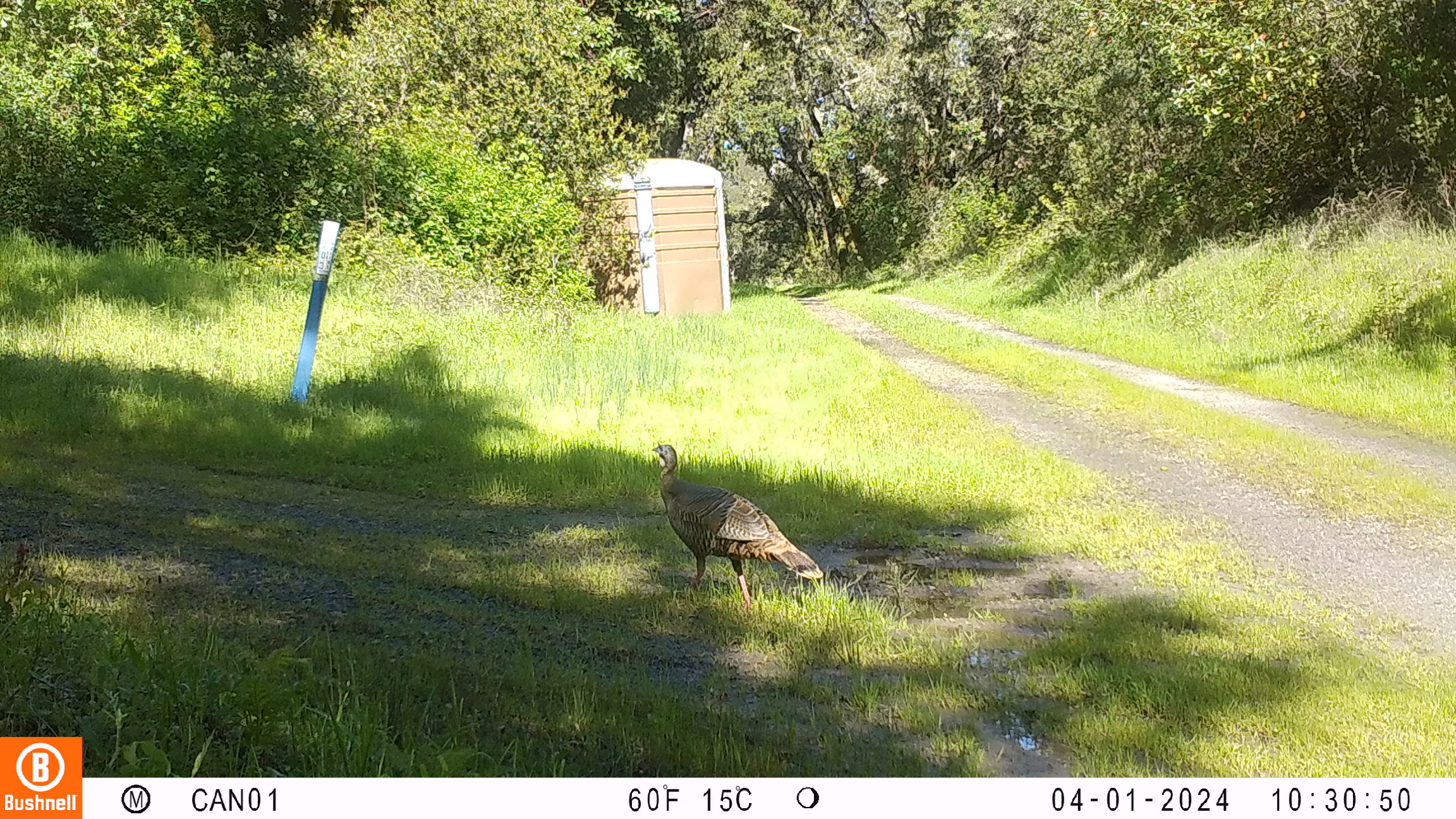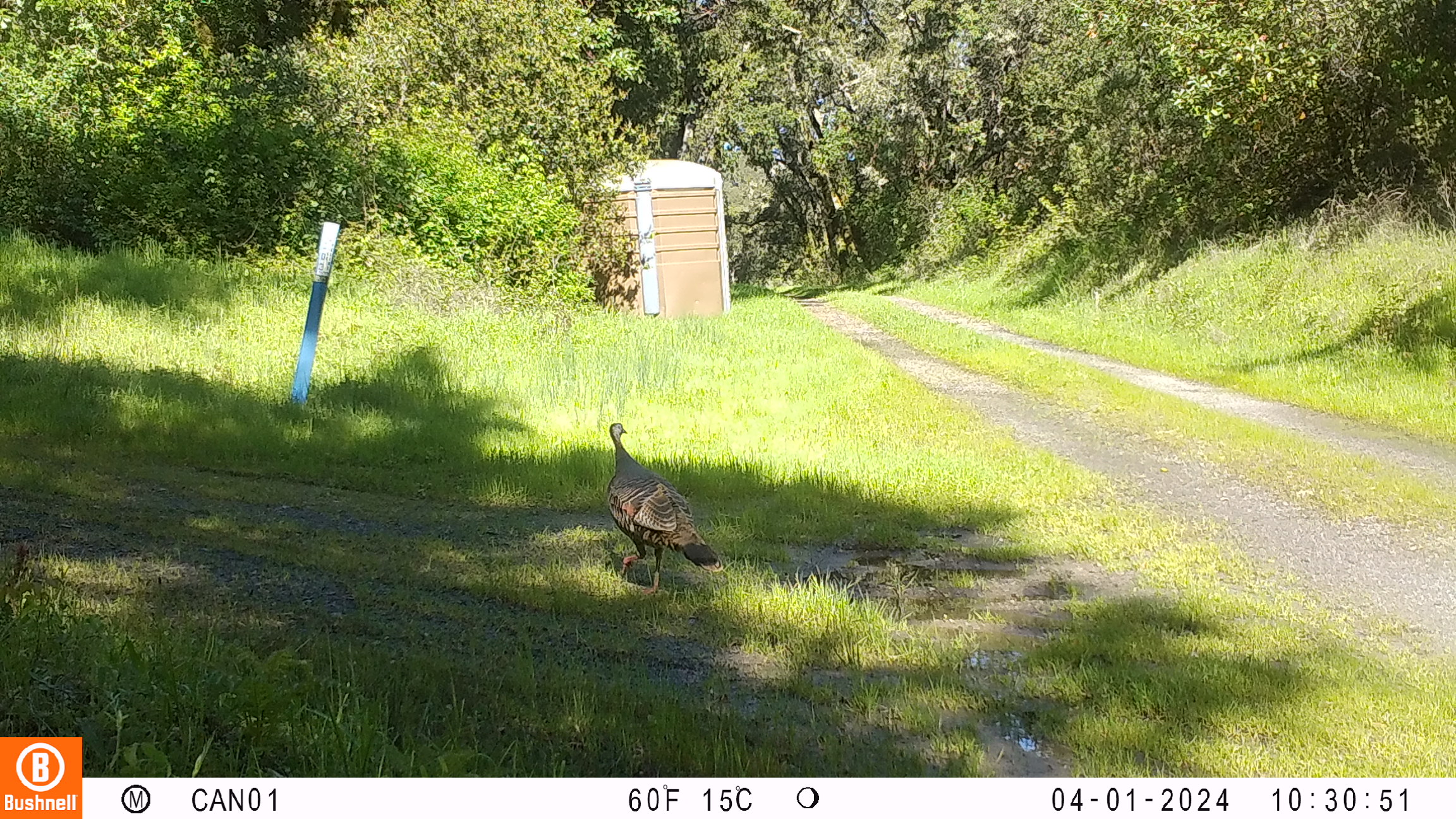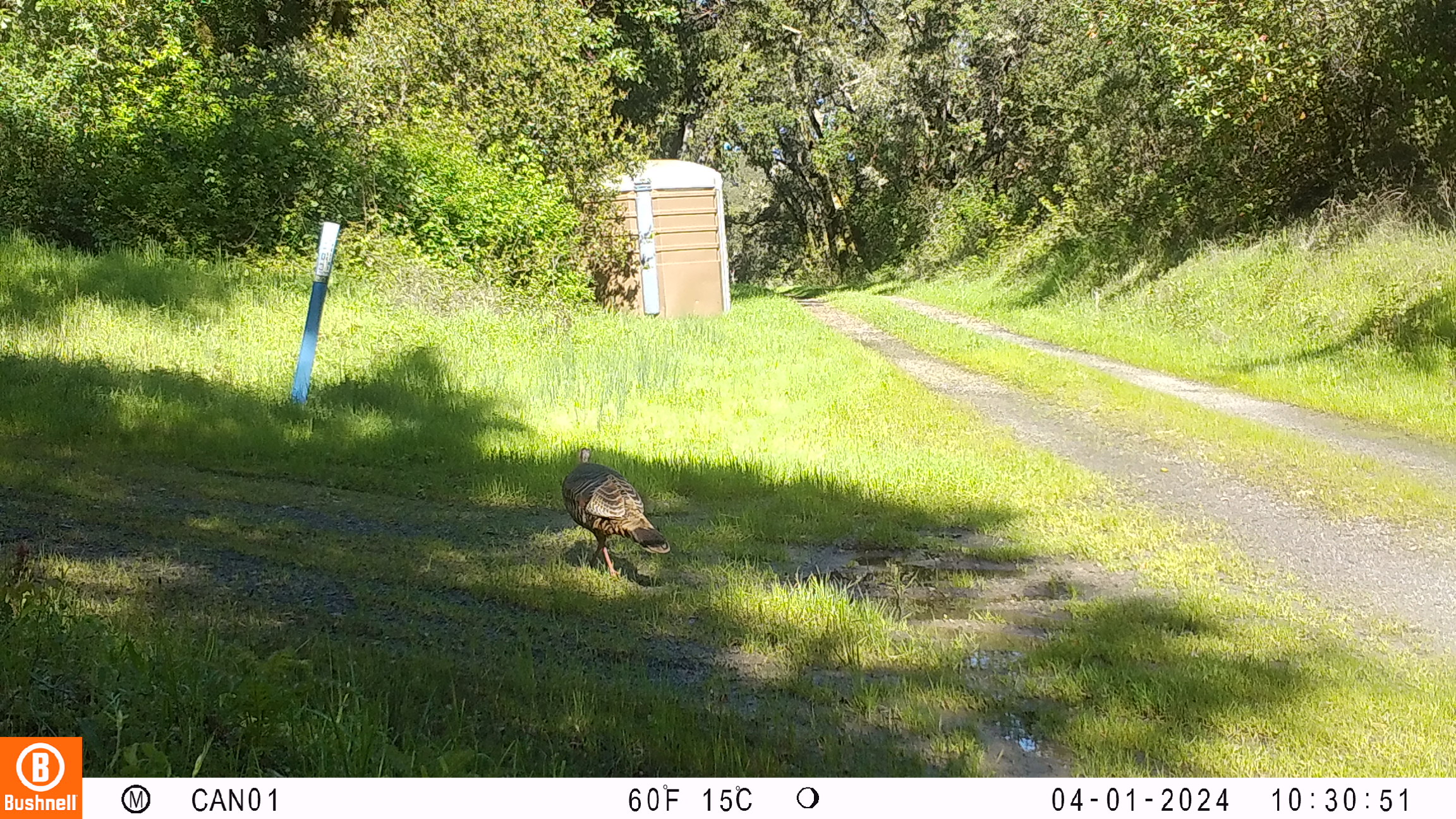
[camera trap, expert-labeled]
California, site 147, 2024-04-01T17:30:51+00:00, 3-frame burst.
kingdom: Animalia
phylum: Chordata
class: Aves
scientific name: Aves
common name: bird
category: unknown bird